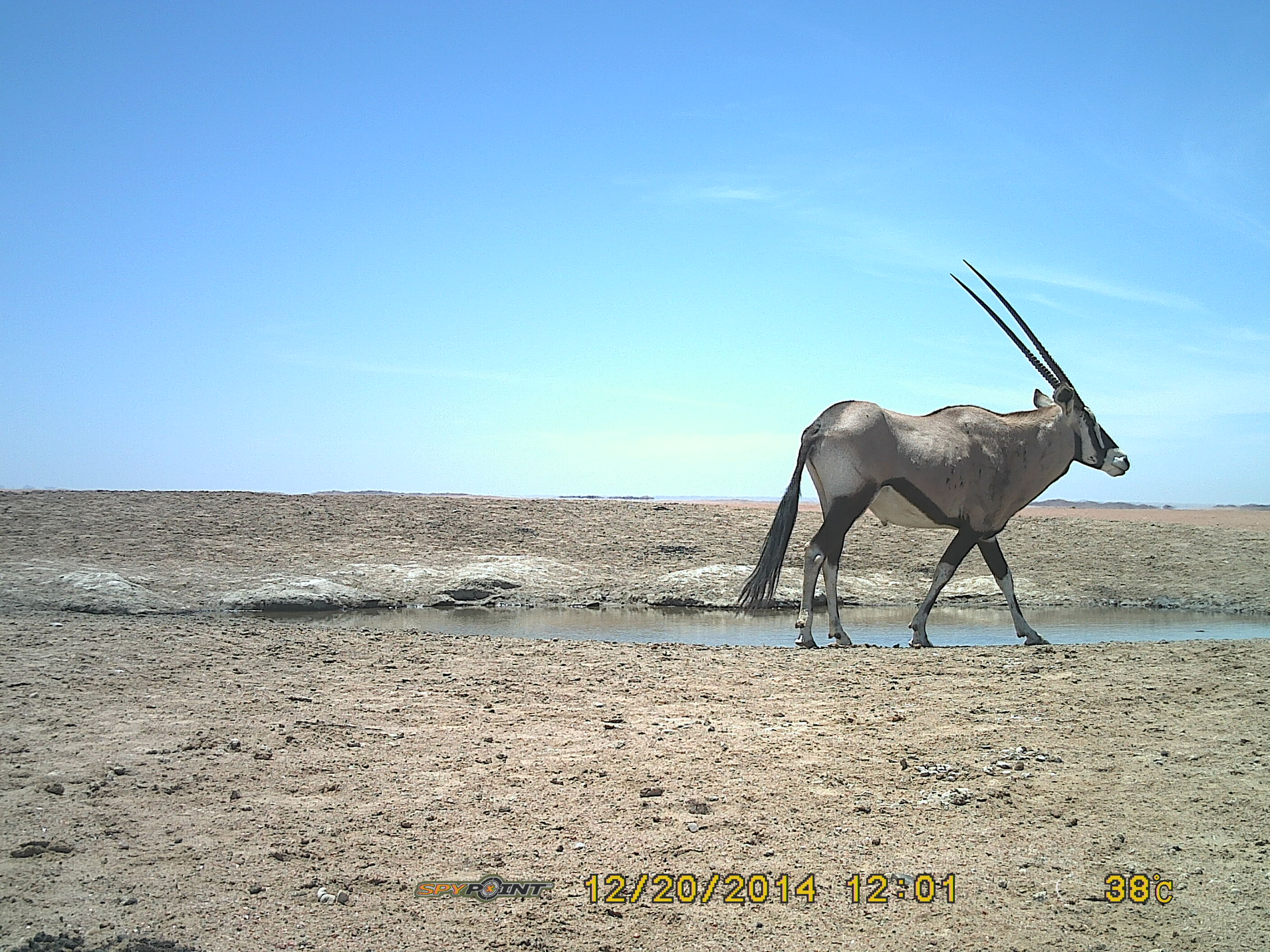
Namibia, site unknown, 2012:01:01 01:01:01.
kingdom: Animalia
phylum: Chordata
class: Mammalia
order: Artiodactyla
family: Bovidae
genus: Oryx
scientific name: Oryx gazella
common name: gemsbok